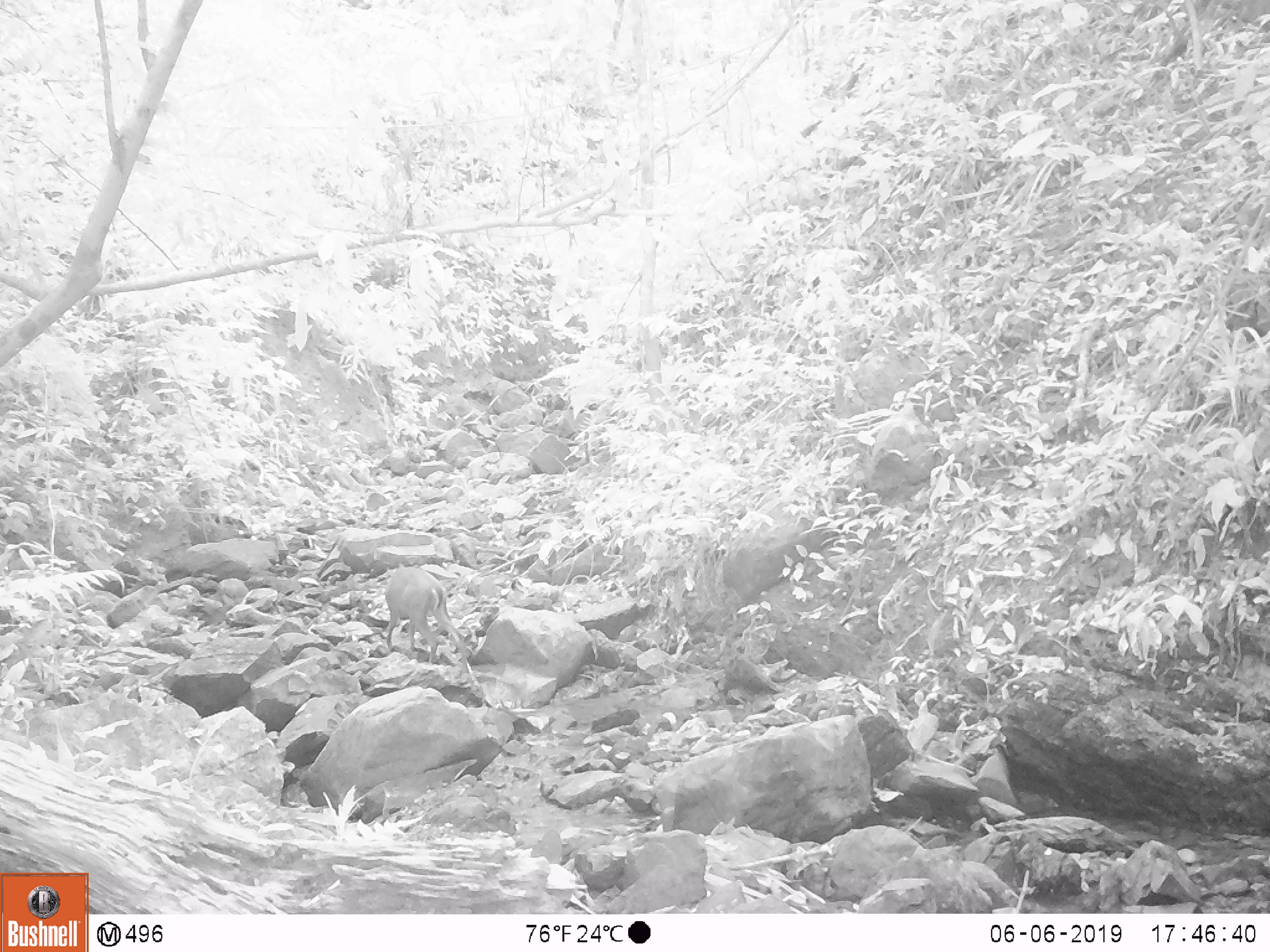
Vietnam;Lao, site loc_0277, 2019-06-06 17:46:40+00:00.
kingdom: Animalia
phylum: Chordata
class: Mammalia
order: Artiodactyla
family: Cervidae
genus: Muntiacus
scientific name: Muntiacus rooseveltorum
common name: roosevelt's muntjac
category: roosevelts muntjac group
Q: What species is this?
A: Roosevelts muntjac group (roosevelt's muntjac) (Muntiacus rooseveltorum).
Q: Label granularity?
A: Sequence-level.